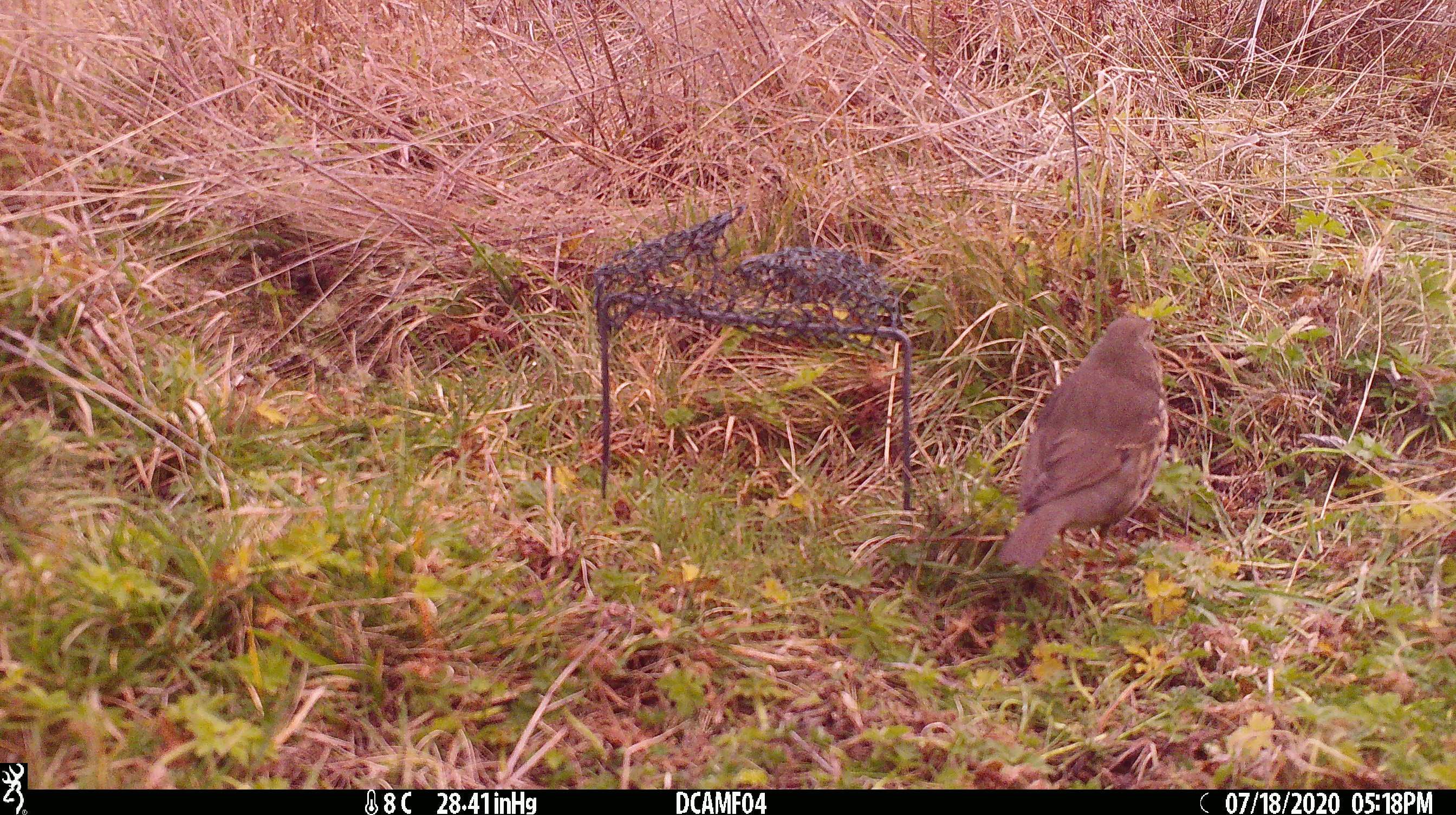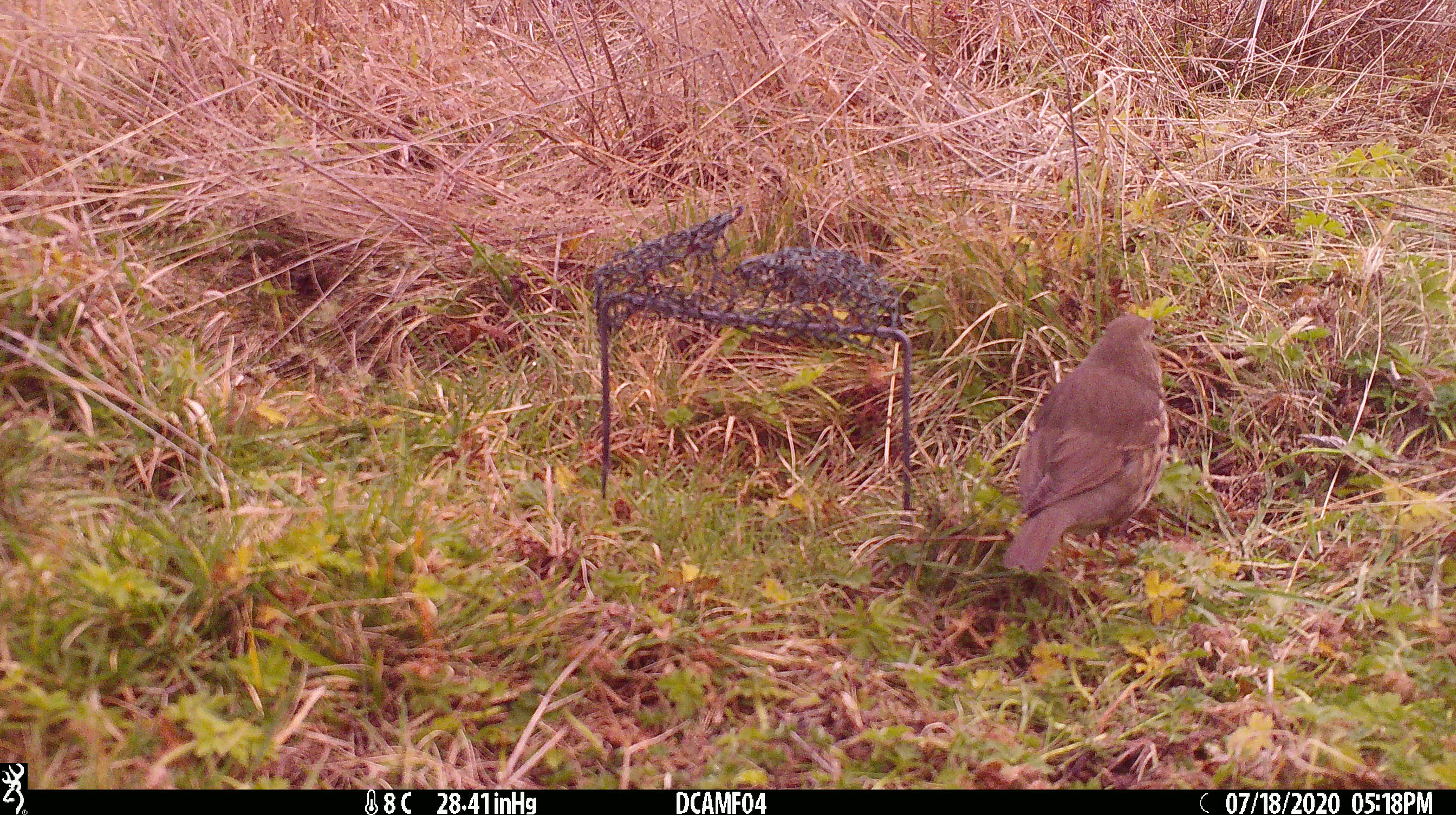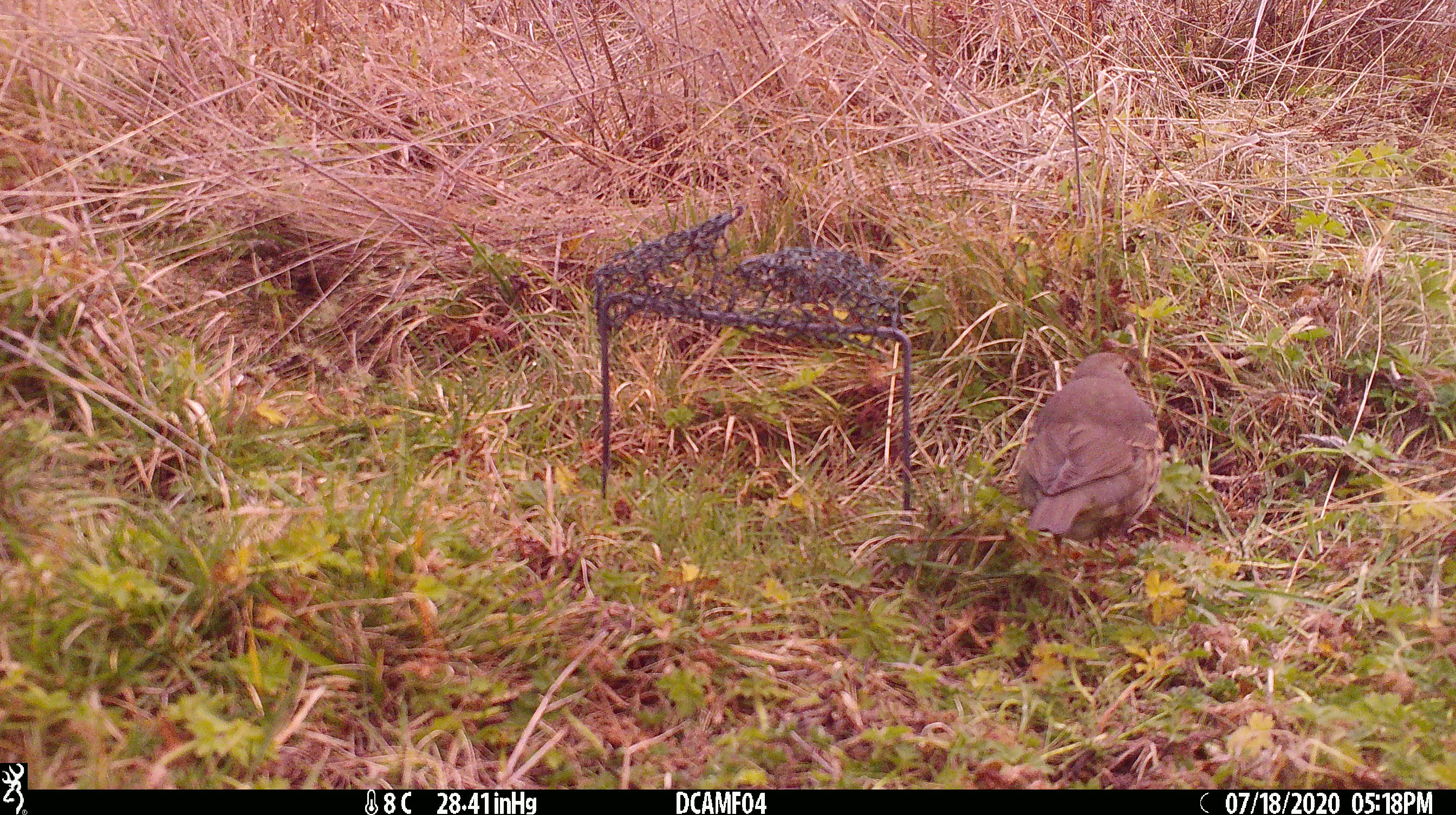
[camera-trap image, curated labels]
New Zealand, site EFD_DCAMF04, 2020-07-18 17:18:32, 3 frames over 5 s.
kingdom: Animalia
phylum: Chordata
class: Aves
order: Passeriformes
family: Turdidae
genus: Turdus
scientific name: Turdus philomelos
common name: song thrush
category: thrush